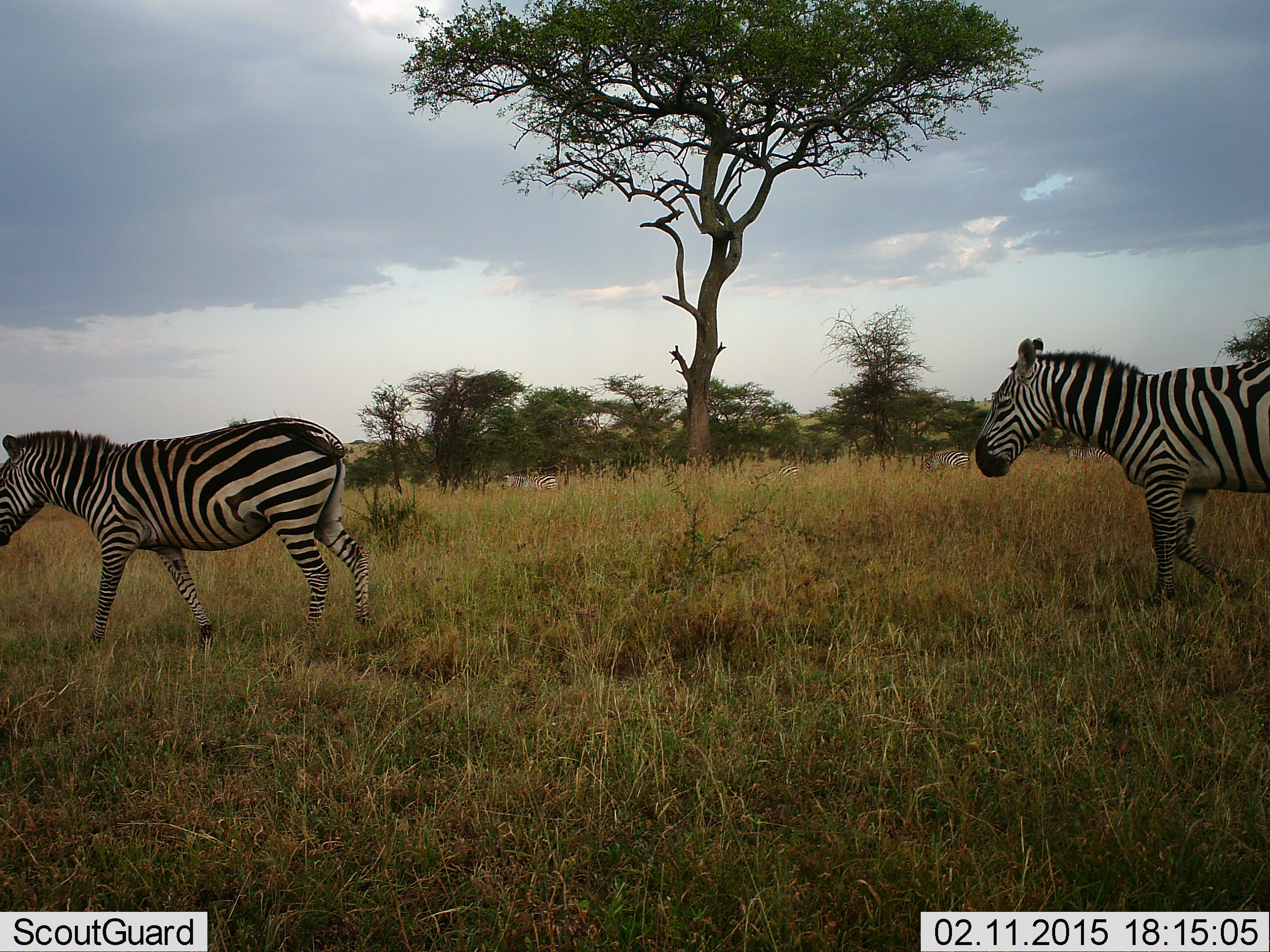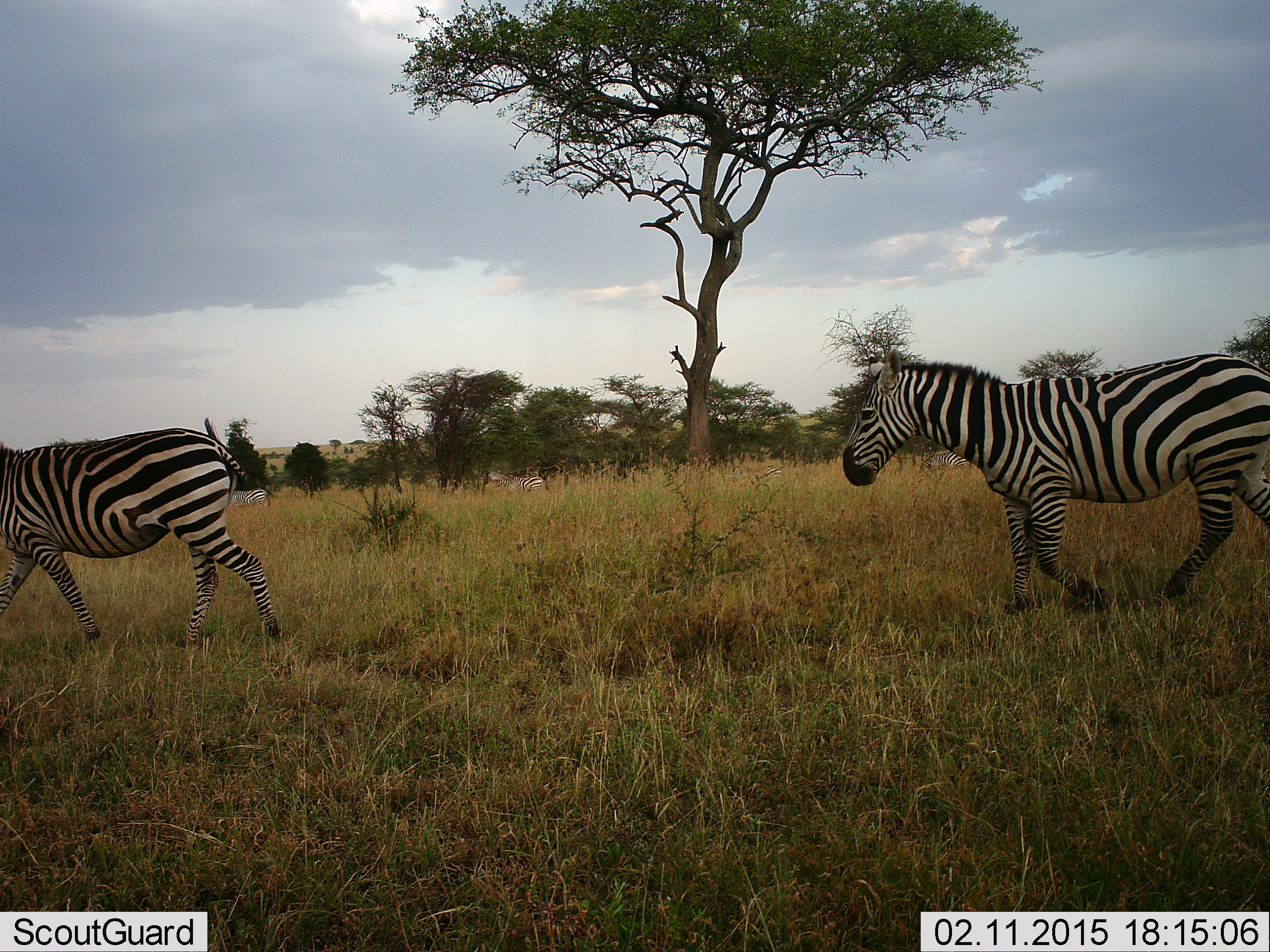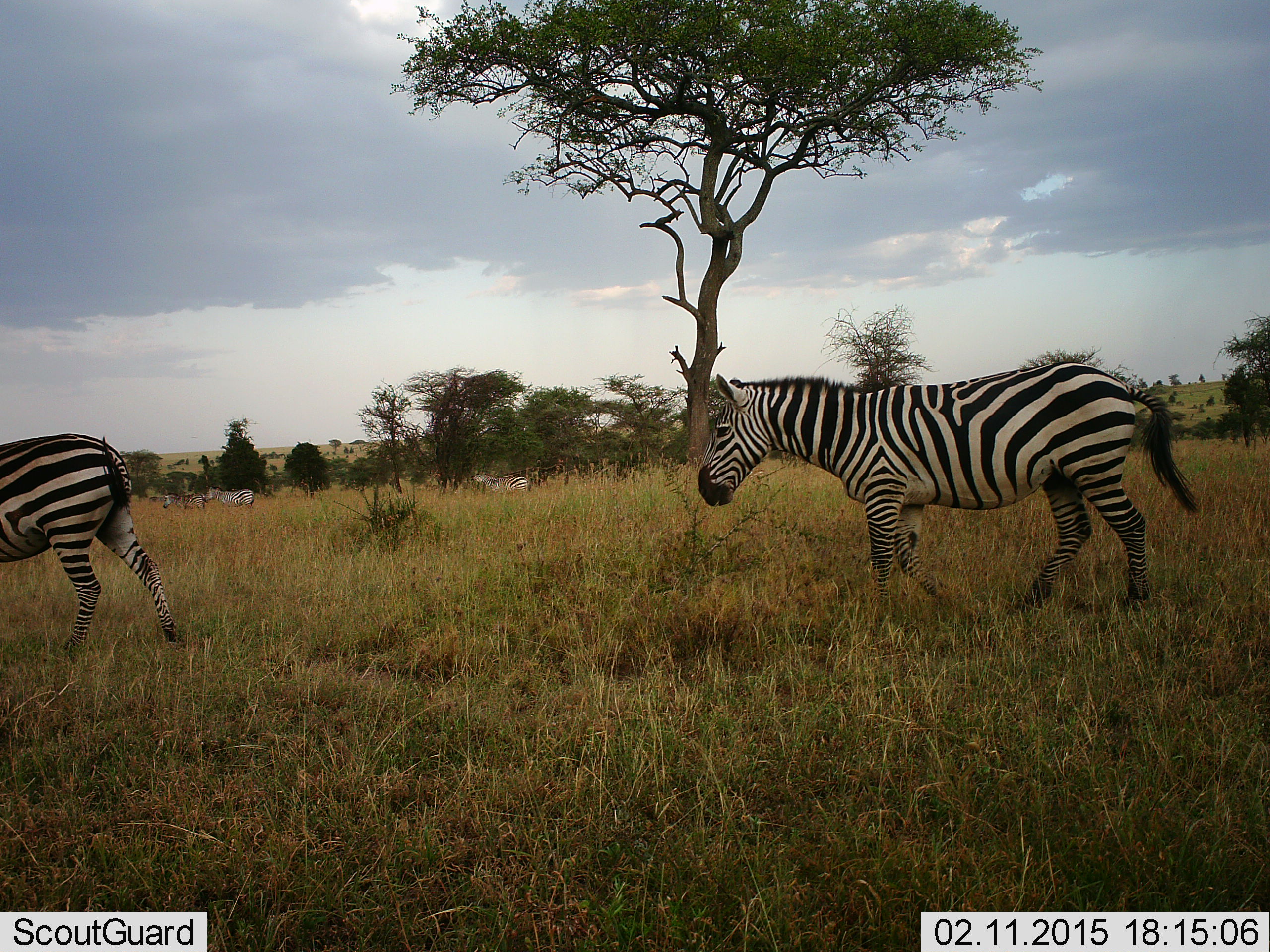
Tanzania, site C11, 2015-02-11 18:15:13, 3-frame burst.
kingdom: Animalia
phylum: Chordata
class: Mammalia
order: Perissodactyla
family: Equidae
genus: Equus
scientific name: Equus quagga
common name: plains zebra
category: zebra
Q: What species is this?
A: Zebra (plains zebra) (Equus quagga).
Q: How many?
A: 5.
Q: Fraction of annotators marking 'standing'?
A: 0%.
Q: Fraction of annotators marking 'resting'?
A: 0%.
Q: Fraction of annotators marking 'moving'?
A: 100%.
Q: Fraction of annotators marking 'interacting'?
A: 0%.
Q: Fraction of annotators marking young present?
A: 0%.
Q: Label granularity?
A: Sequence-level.